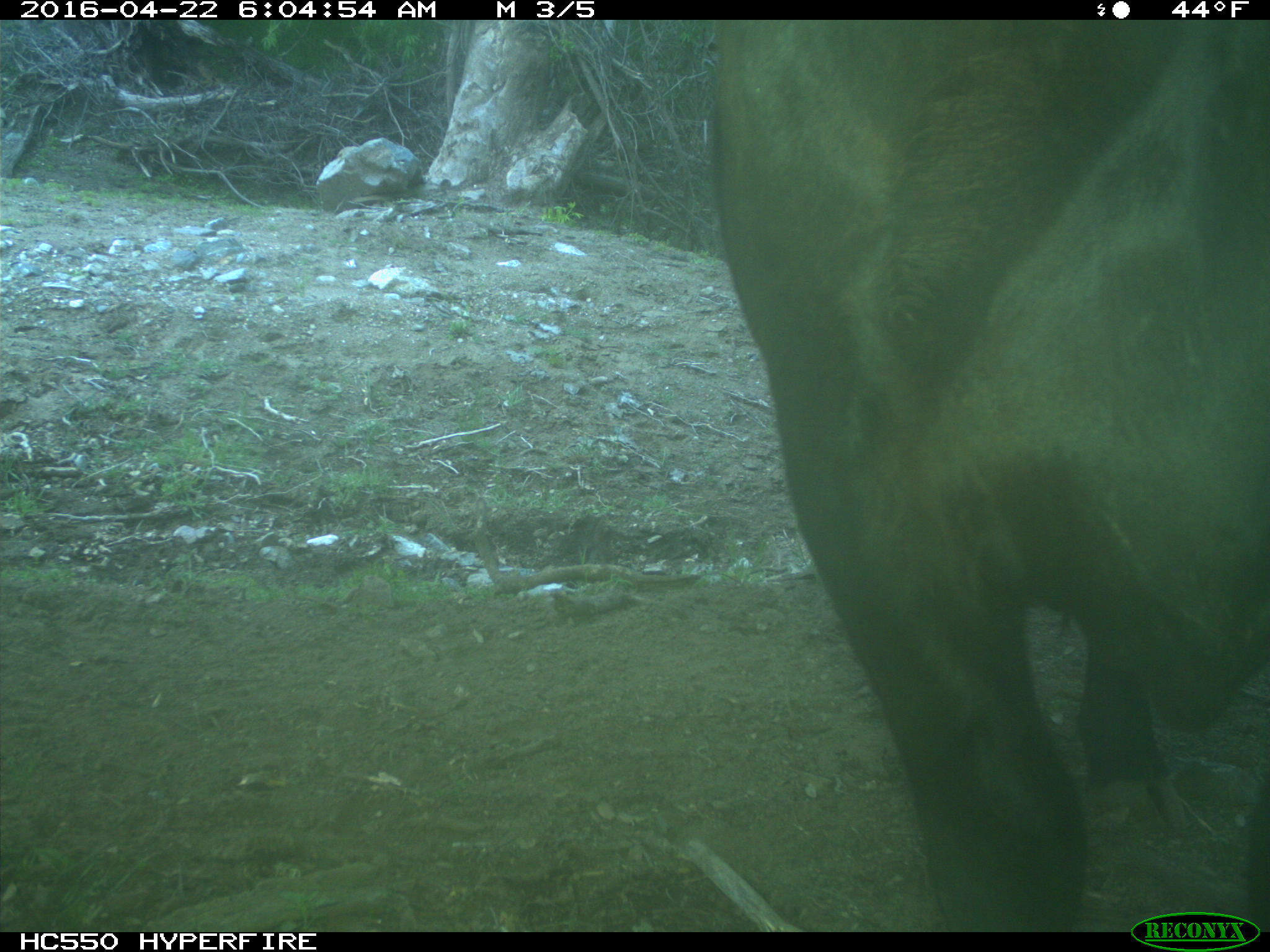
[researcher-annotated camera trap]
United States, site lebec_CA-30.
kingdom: Animalia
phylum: Chordata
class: Mammalia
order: Artiodactyla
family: Bovidae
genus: Bos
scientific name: Bos taurus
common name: domestic cow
Bos taurus (domestic cow).